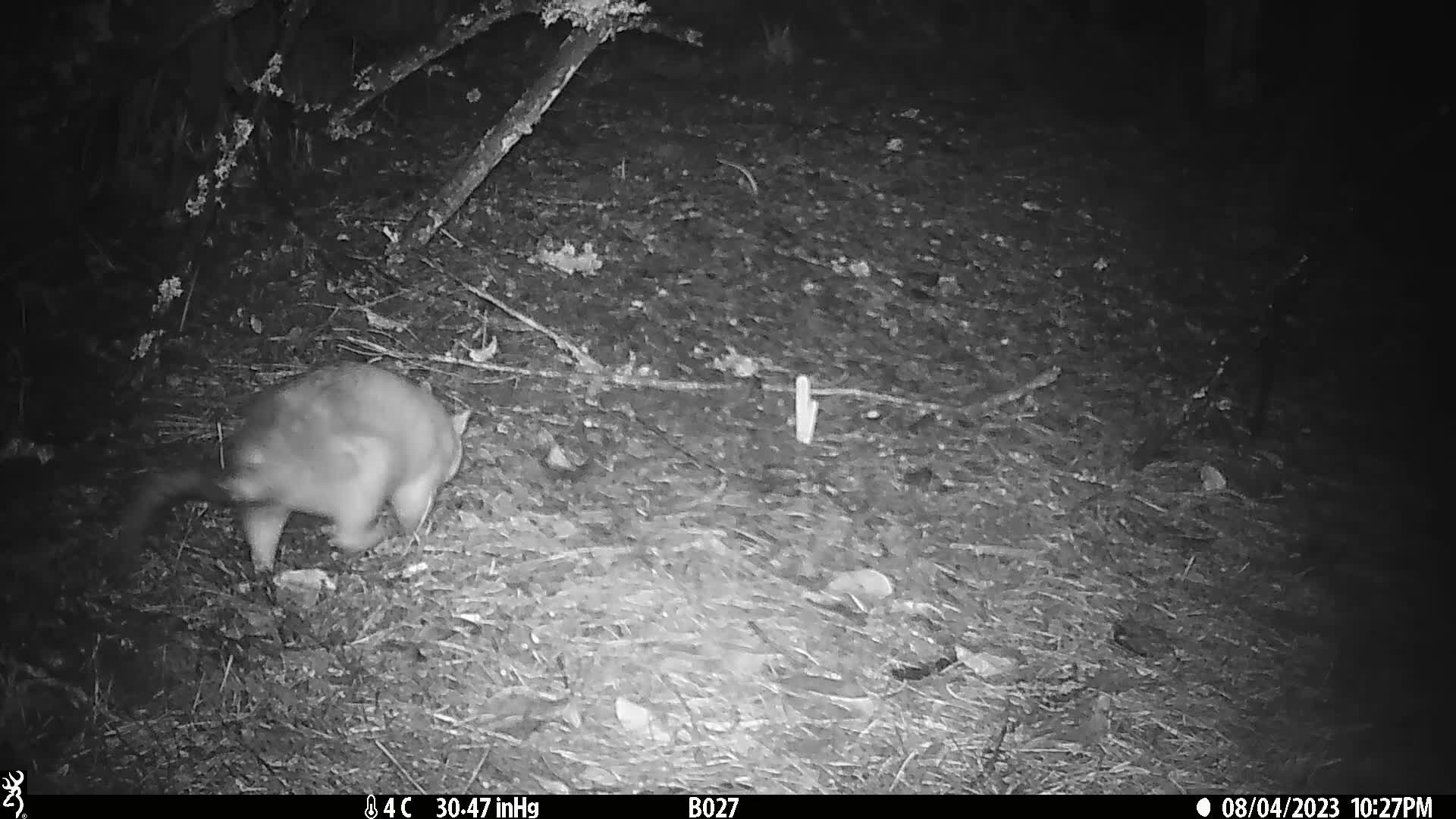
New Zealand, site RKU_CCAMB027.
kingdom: Animalia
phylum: Chordata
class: Mammalia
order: Diprotodontia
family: Phalangeridae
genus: Trichosurus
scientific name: Trichosurus vulpecula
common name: common brushtail possum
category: possum